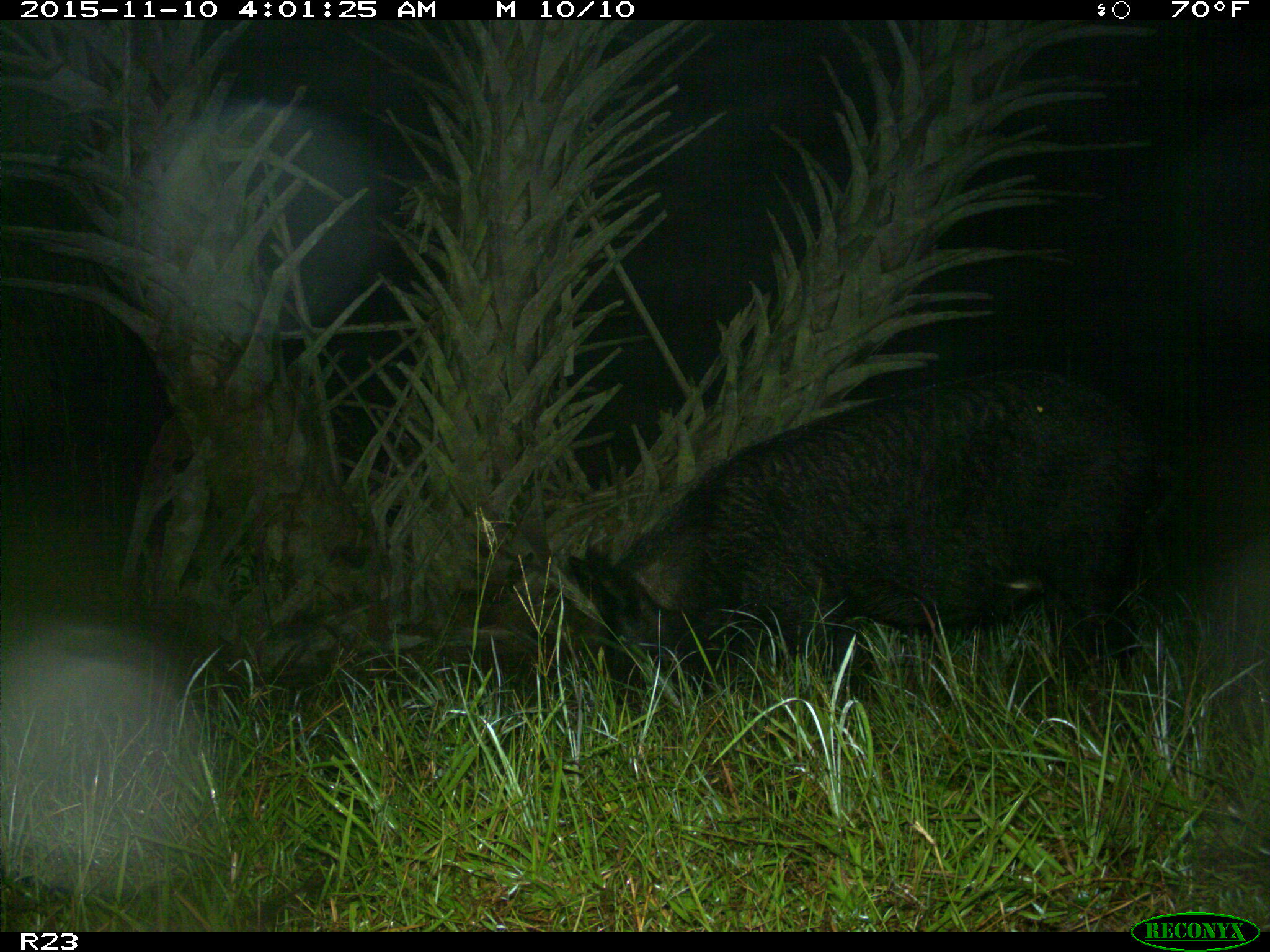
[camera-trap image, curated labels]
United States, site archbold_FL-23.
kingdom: Animalia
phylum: Chordata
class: Mammalia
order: Artiodactyla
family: Suidae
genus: Sus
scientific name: Sus scrofa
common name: wild boar